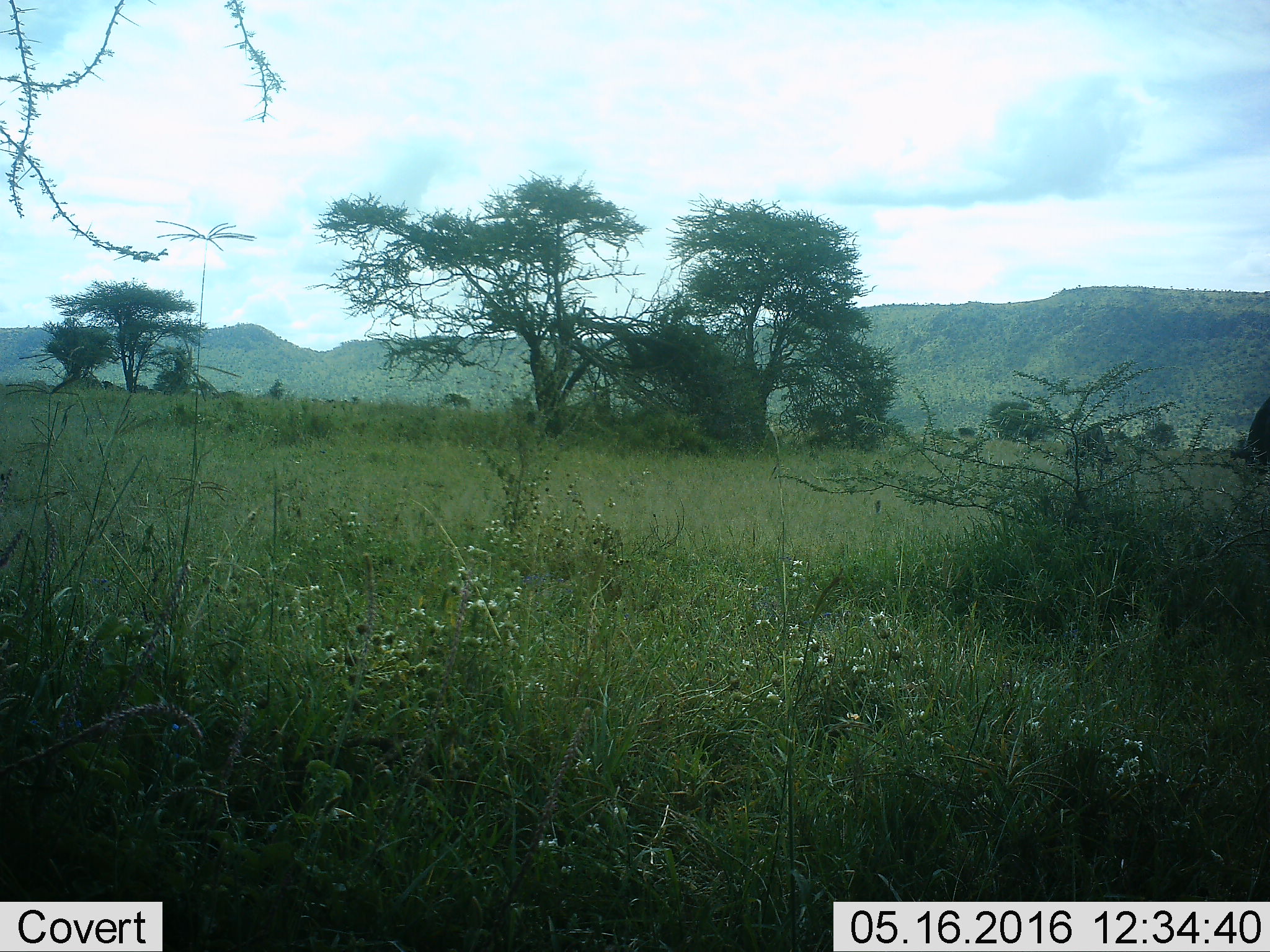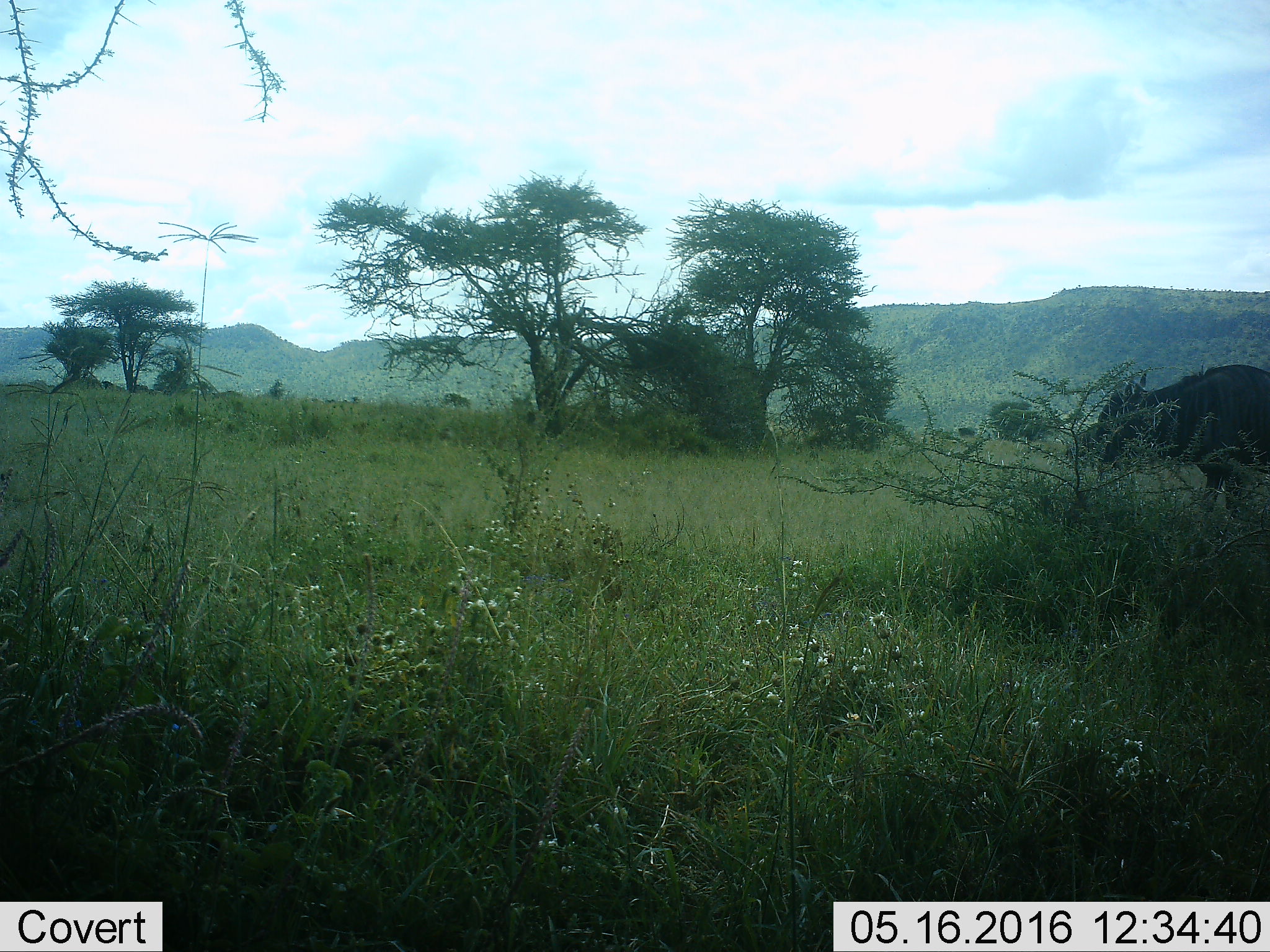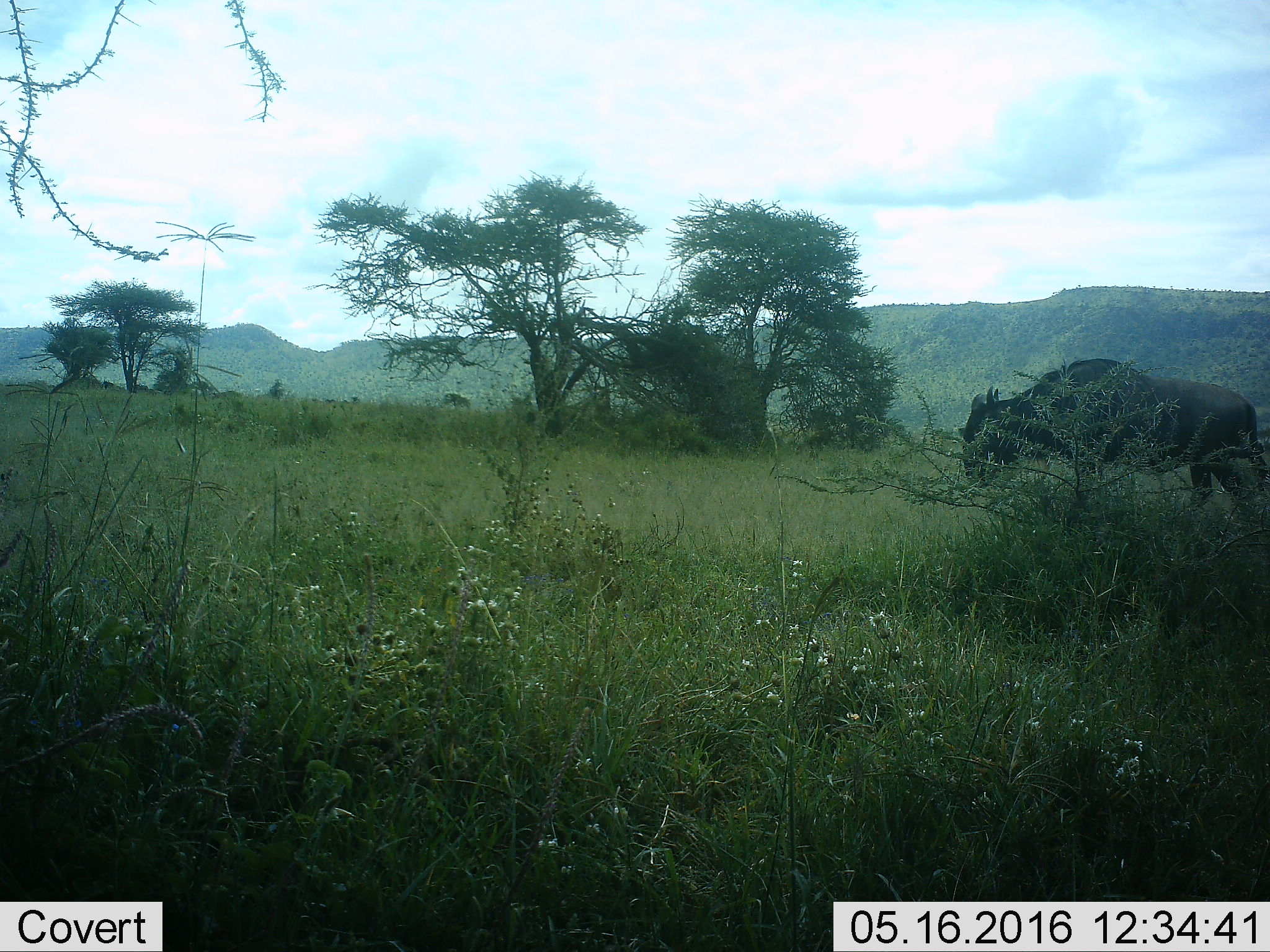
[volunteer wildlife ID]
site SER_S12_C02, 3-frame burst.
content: unidentified animal